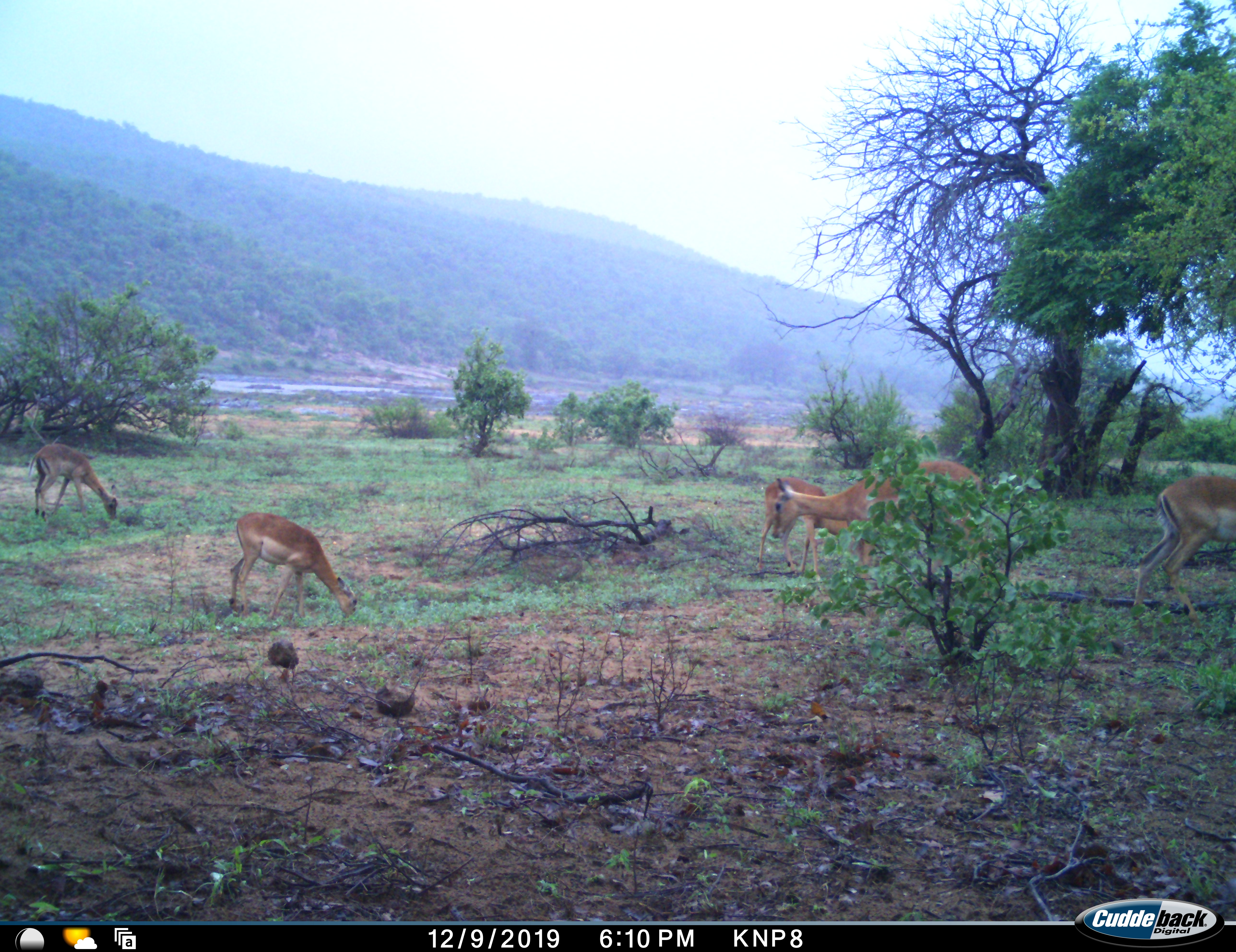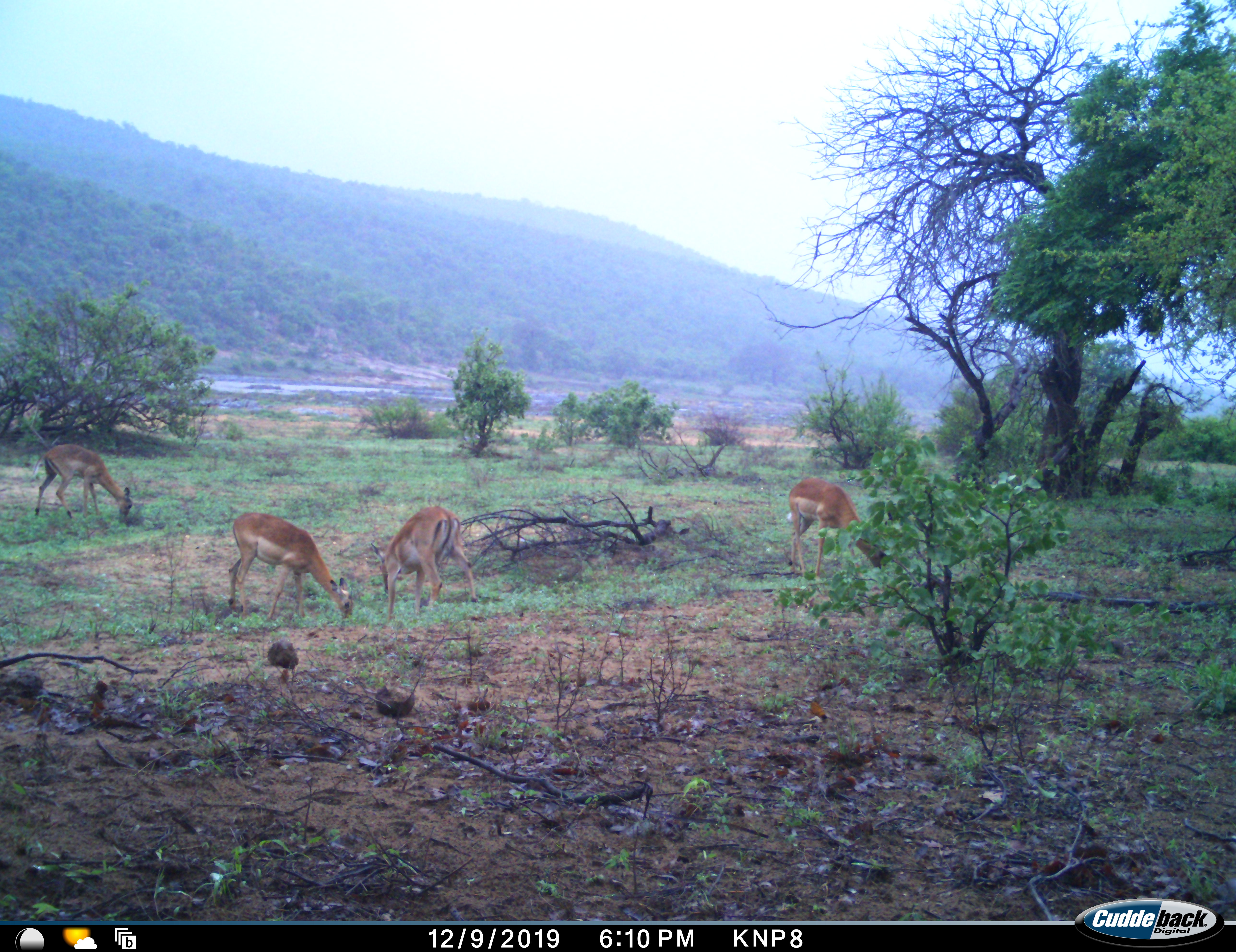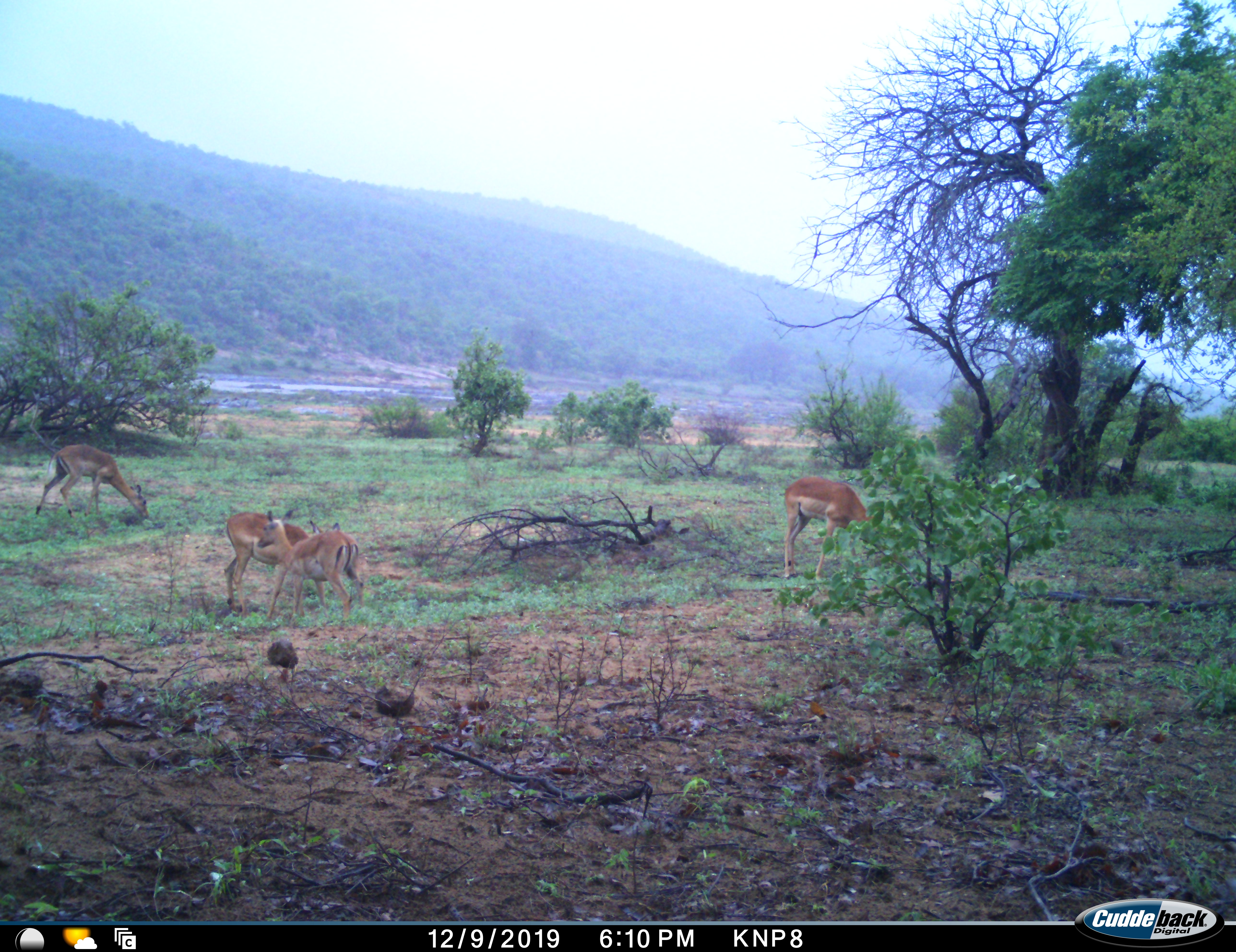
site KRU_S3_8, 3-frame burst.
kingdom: Animalia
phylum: Chordata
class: Mammalia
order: Artiodactyla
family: Bovidae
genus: Aepyceros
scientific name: Aepyceros melampus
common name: impala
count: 6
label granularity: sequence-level